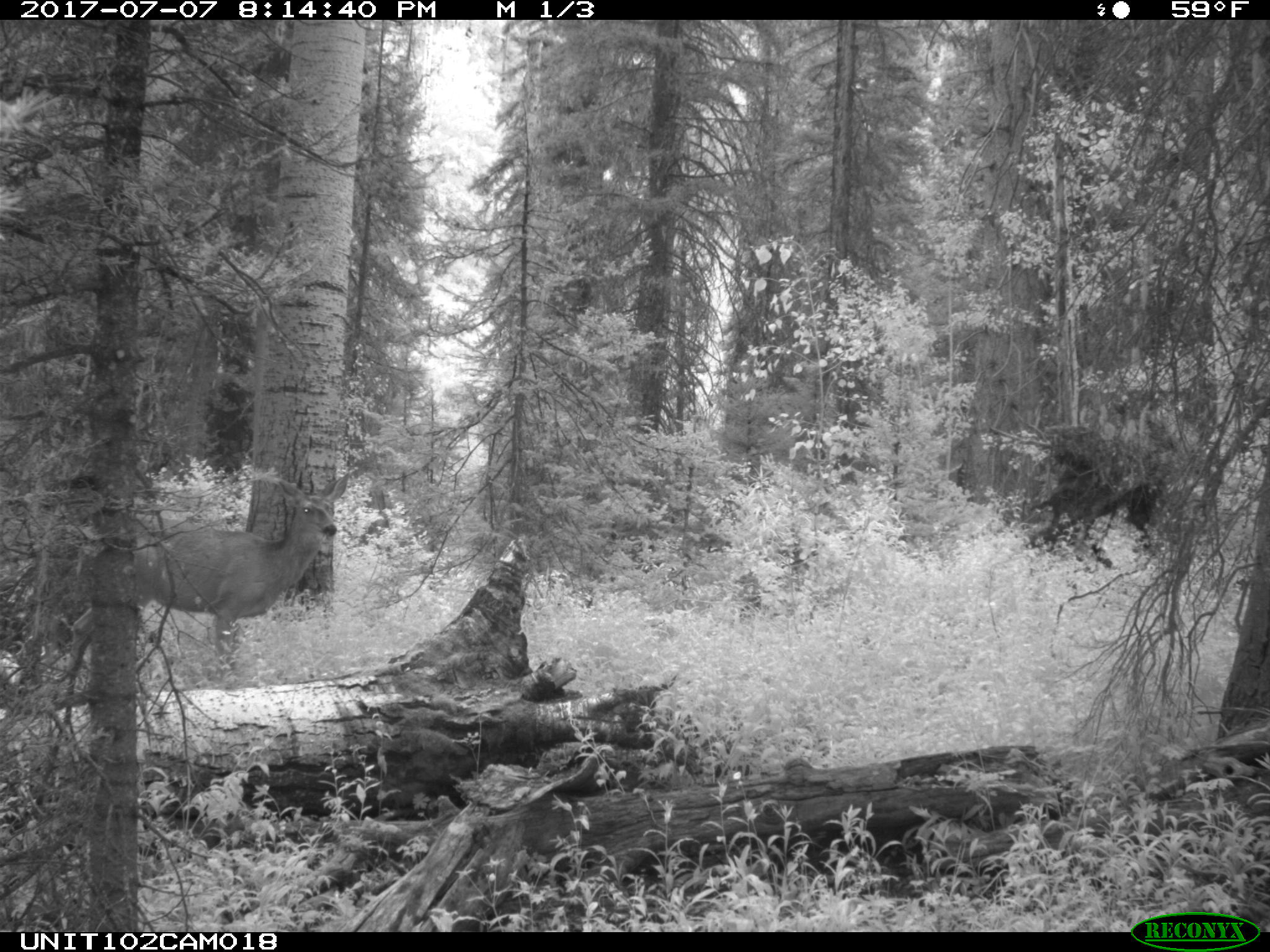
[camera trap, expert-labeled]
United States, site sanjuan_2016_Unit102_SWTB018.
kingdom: Animalia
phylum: Chordata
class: Mammalia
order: Artiodactyla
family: Cervidae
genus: Odocoileus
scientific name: Odocoileus hemionus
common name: mule deer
Odocoileus hemionus (mule deer).